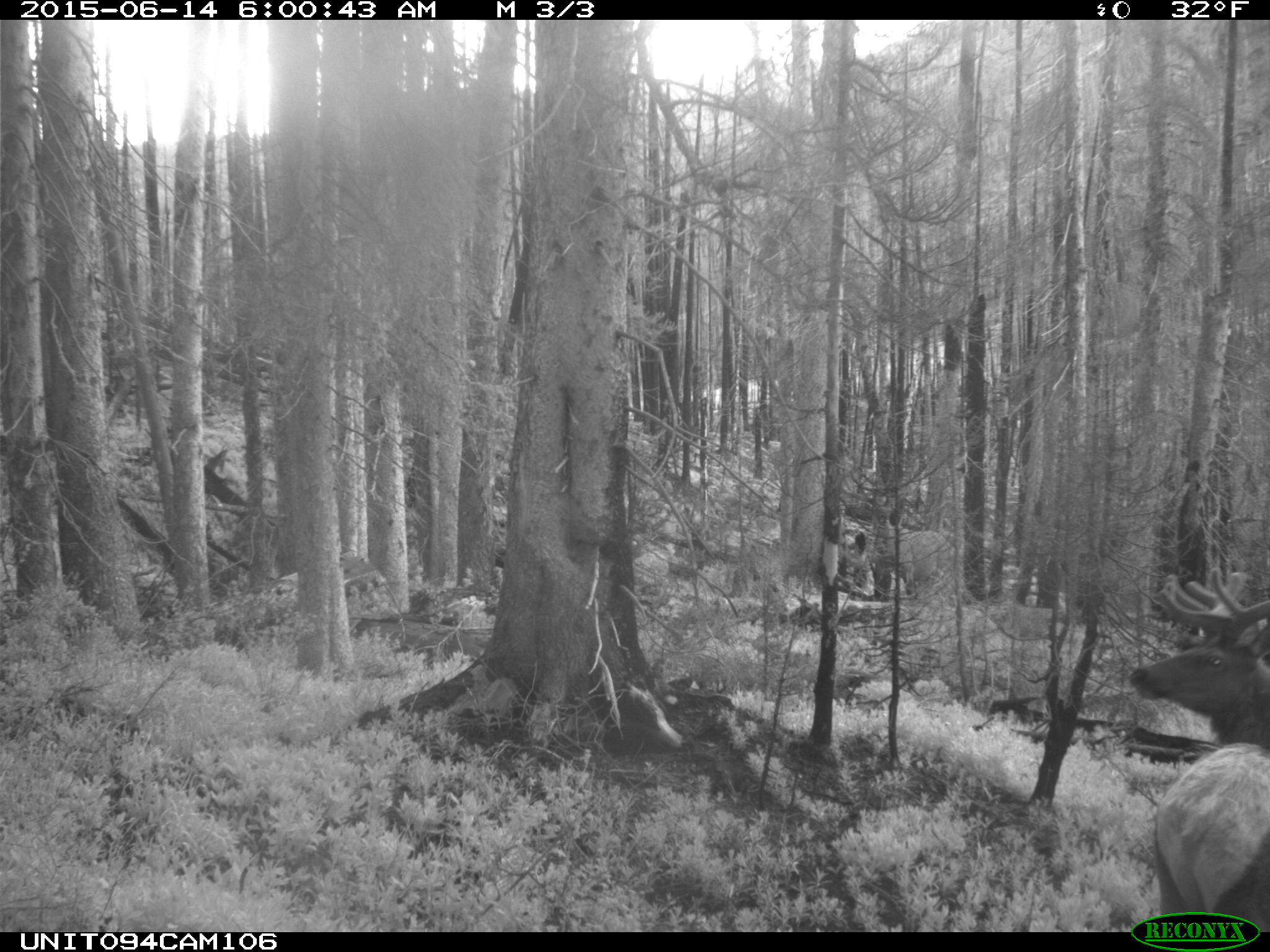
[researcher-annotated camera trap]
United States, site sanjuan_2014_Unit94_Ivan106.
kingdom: Animalia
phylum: Chordata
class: Mammalia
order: Artiodactyla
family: Cervidae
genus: Cervus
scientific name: Cervus elaphus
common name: red deer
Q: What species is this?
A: Cervus elaphus (red deer).